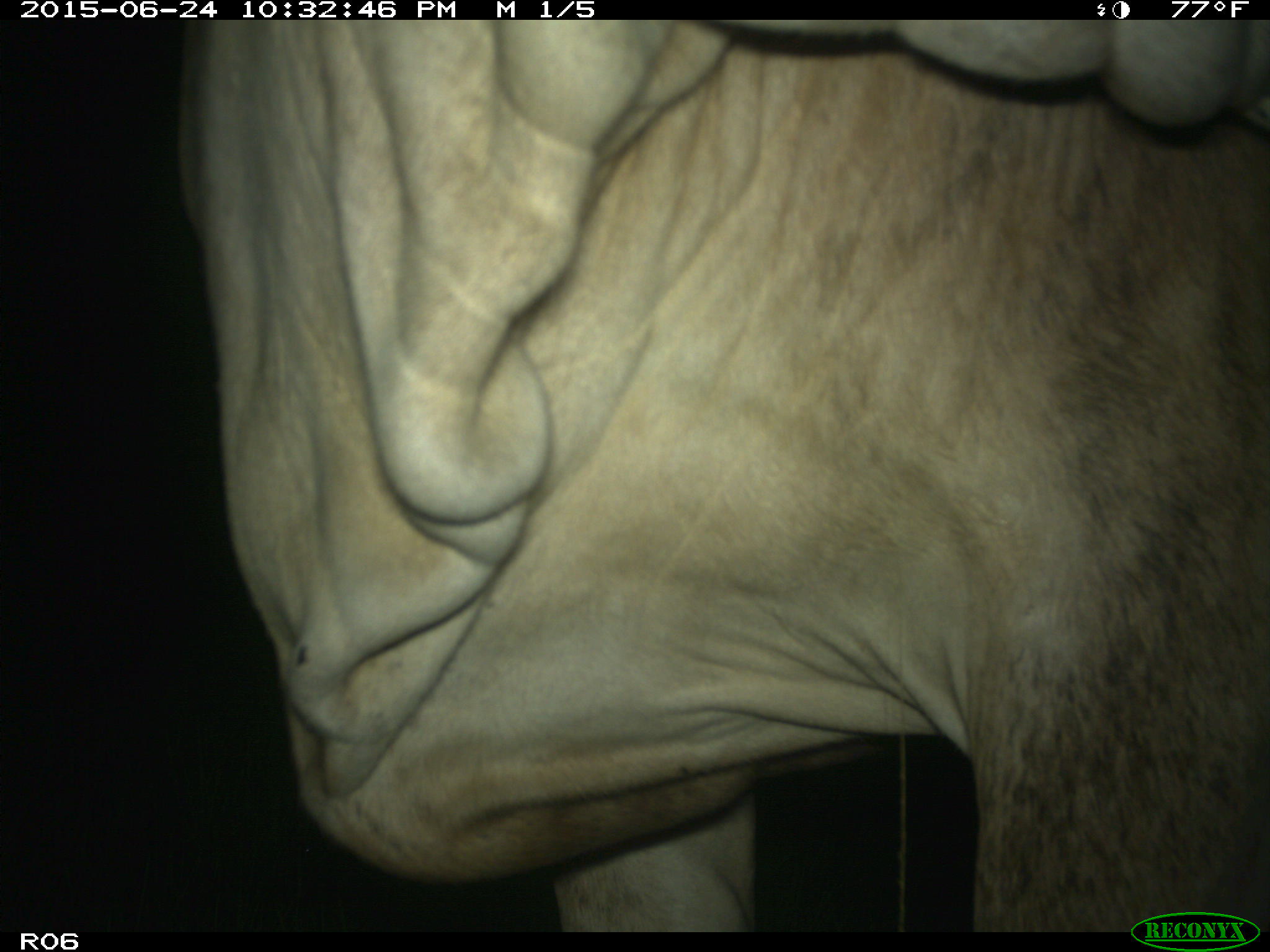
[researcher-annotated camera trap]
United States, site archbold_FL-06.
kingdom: Animalia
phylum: Chordata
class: Mammalia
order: Artiodactyla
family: Bovidae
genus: Bos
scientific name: Bos taurus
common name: domestic cow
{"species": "Bos taurus (domestic cow)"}